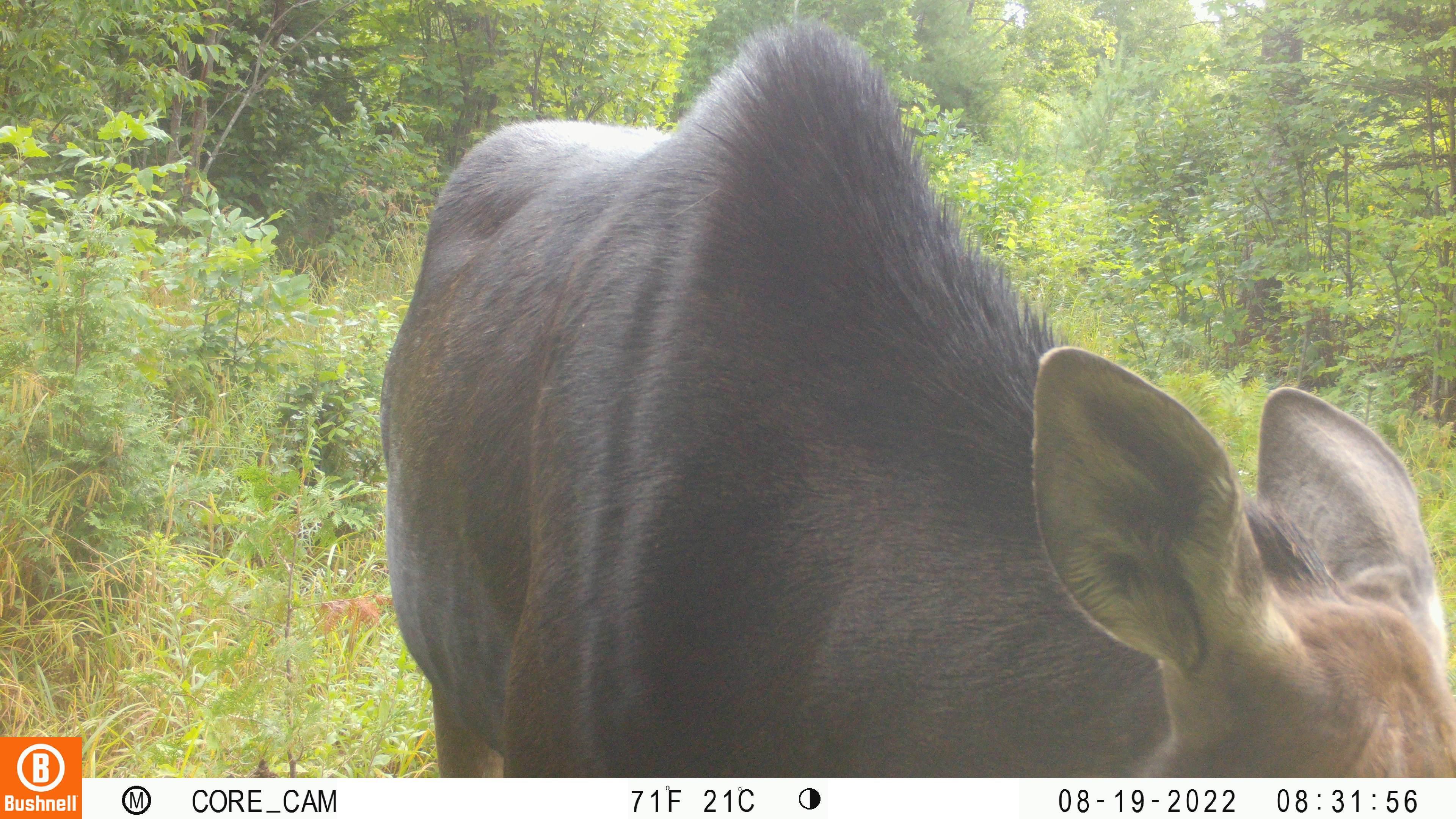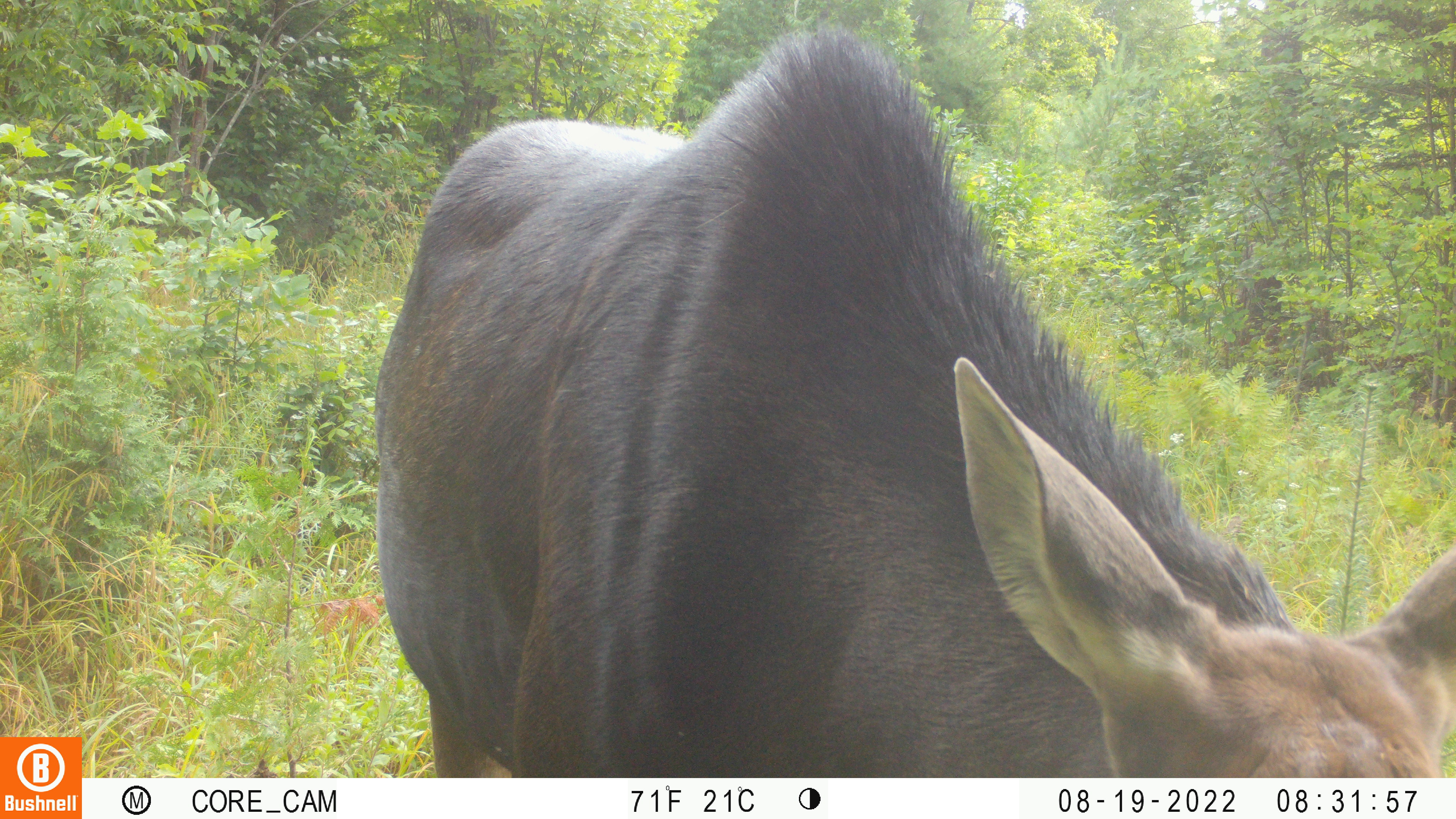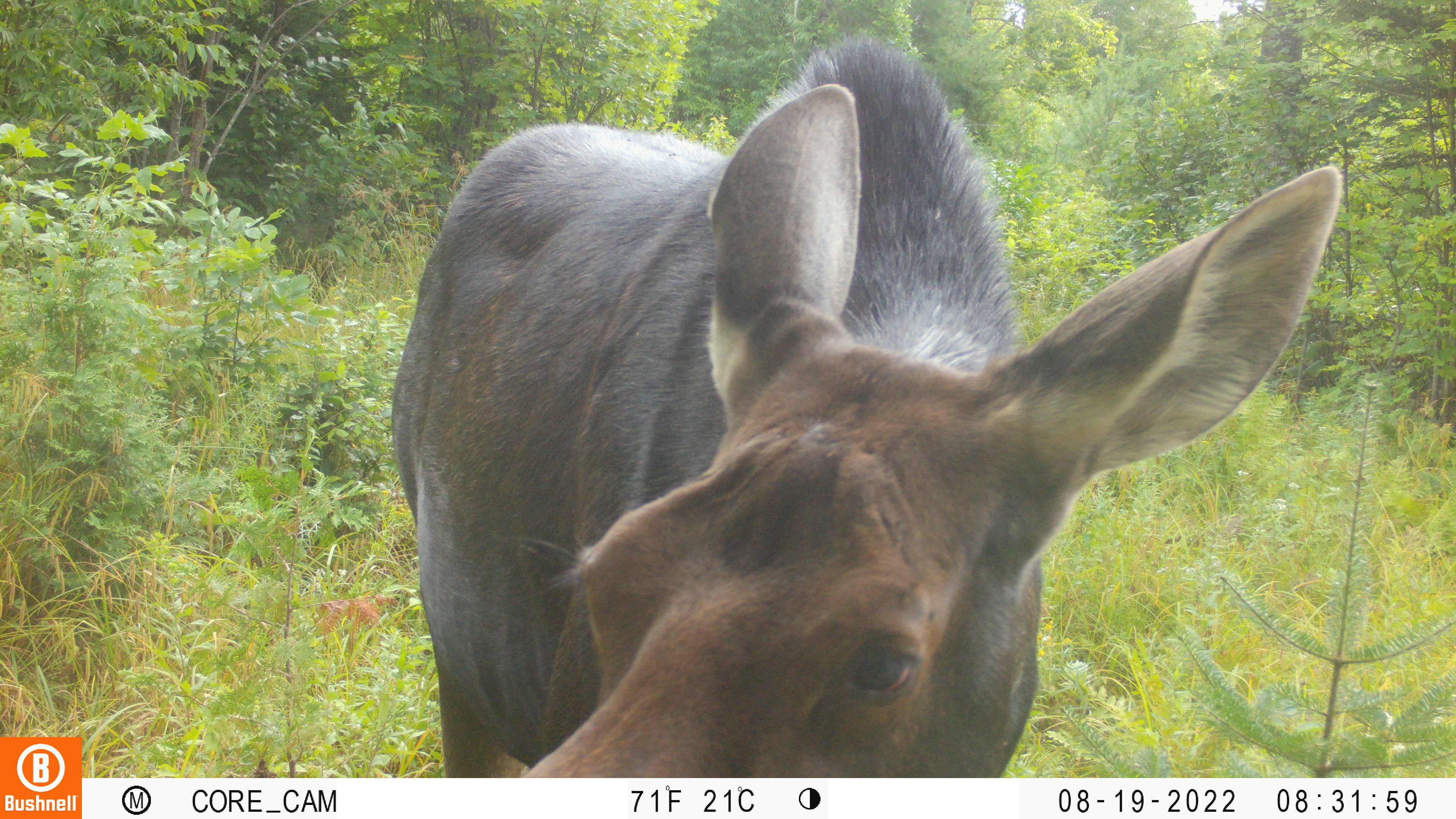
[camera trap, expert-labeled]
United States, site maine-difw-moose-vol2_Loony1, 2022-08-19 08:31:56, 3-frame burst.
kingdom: Animalia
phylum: Chordata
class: Mammalia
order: Artiodactyla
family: Cervidae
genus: Alces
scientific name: Alces alces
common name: moose